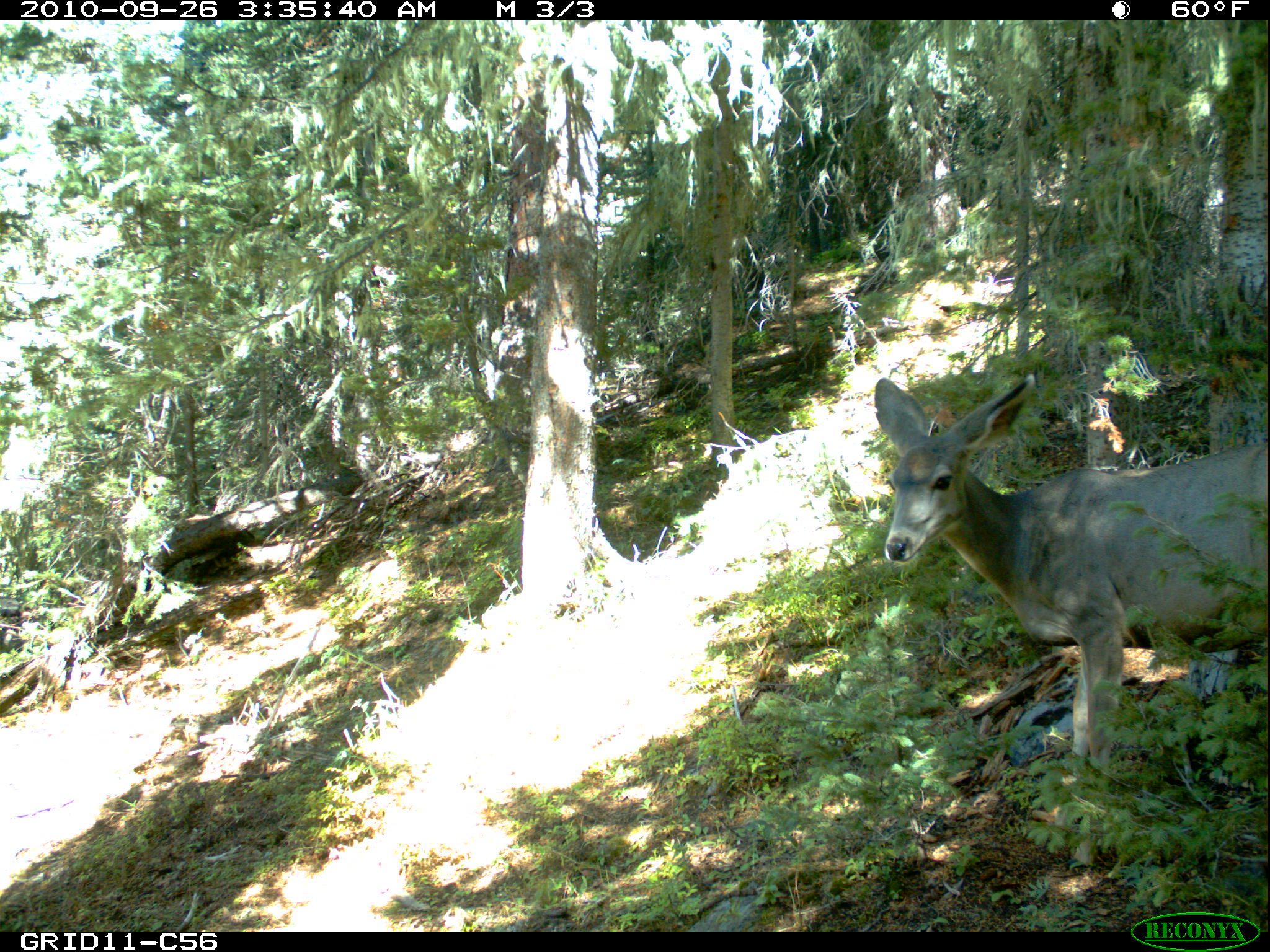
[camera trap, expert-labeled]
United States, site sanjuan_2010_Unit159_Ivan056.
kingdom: Animalia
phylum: Chordata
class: Mammalia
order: Artiodactyla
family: Cervidae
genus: Odocoileus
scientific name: Odocoileus hemionus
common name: mule deer